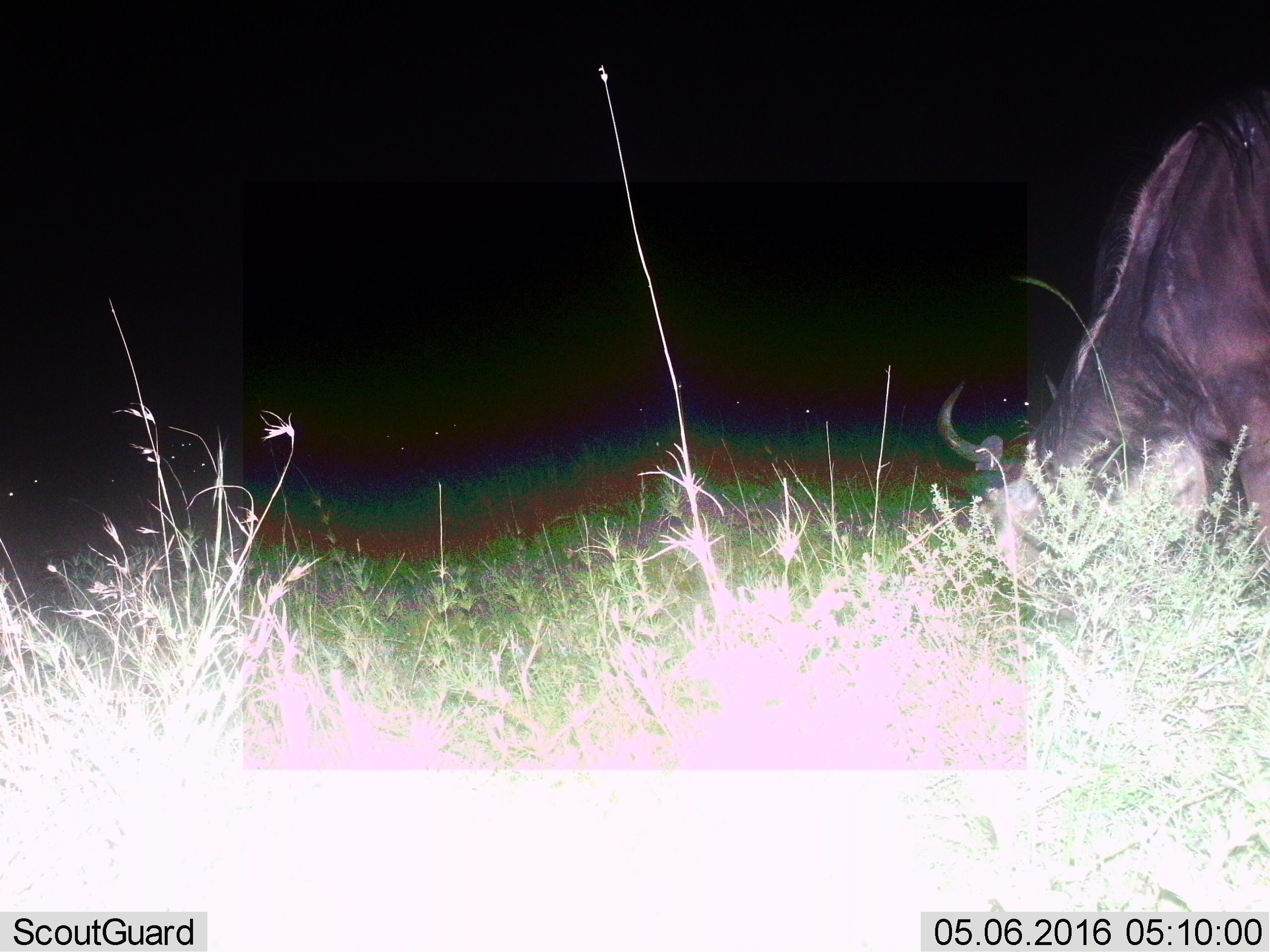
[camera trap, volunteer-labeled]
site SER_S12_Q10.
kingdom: Animalia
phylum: Chordata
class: Mammalia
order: Artiodactyla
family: Bovidae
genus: Connochaetes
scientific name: Connochaetes taurinus taurinus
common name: blue wildebeest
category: wildebeestblue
Wildebeestblue (blue wildebeest) (Connochaetes taurinus taurinus), count 1. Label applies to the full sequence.